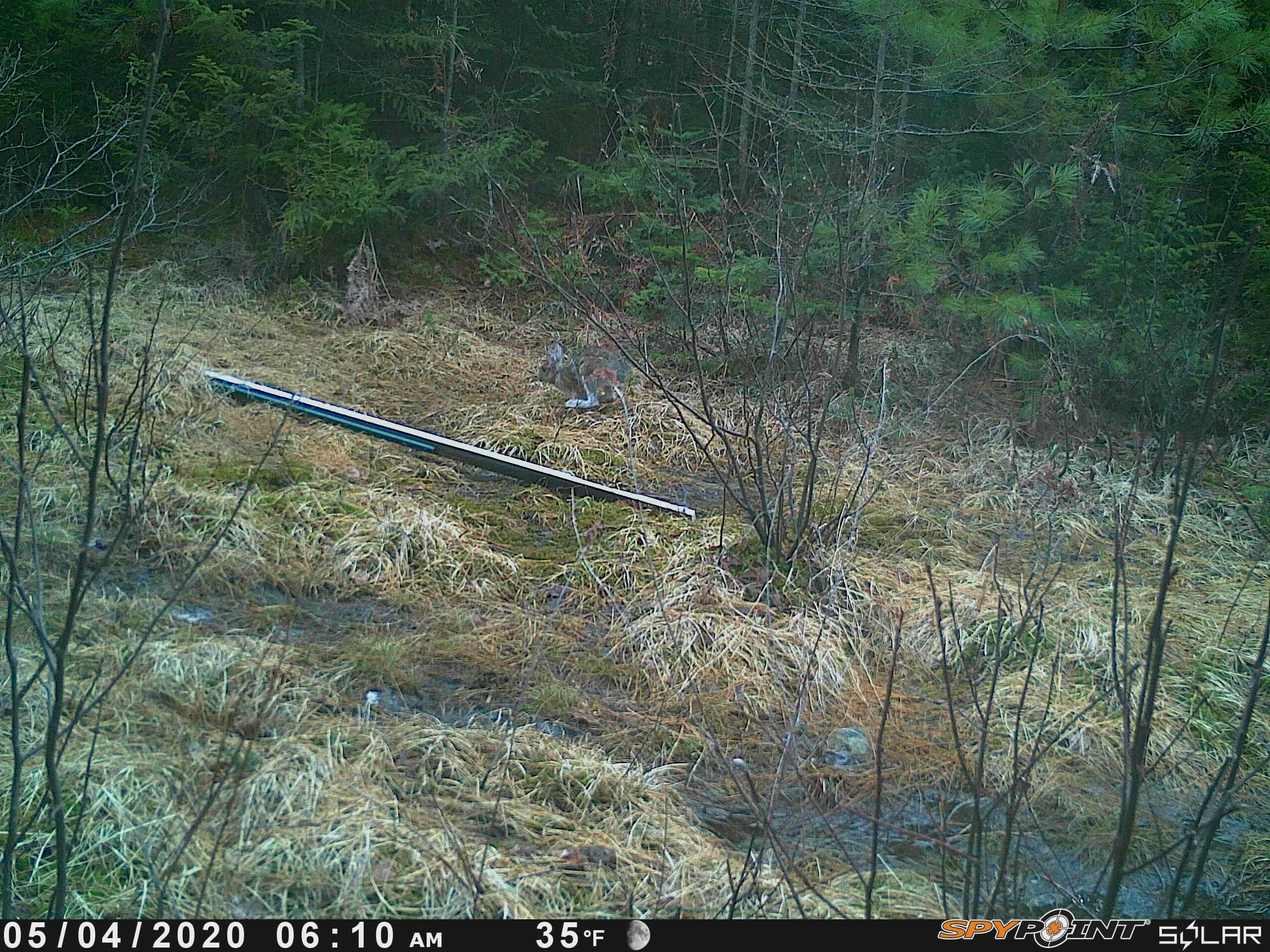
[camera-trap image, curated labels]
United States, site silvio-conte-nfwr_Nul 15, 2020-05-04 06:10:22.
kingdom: Animalia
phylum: Chordata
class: Mammalia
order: Lagomorpha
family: Leporidae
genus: Lepus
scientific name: Lepus americanus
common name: snowshoe hare